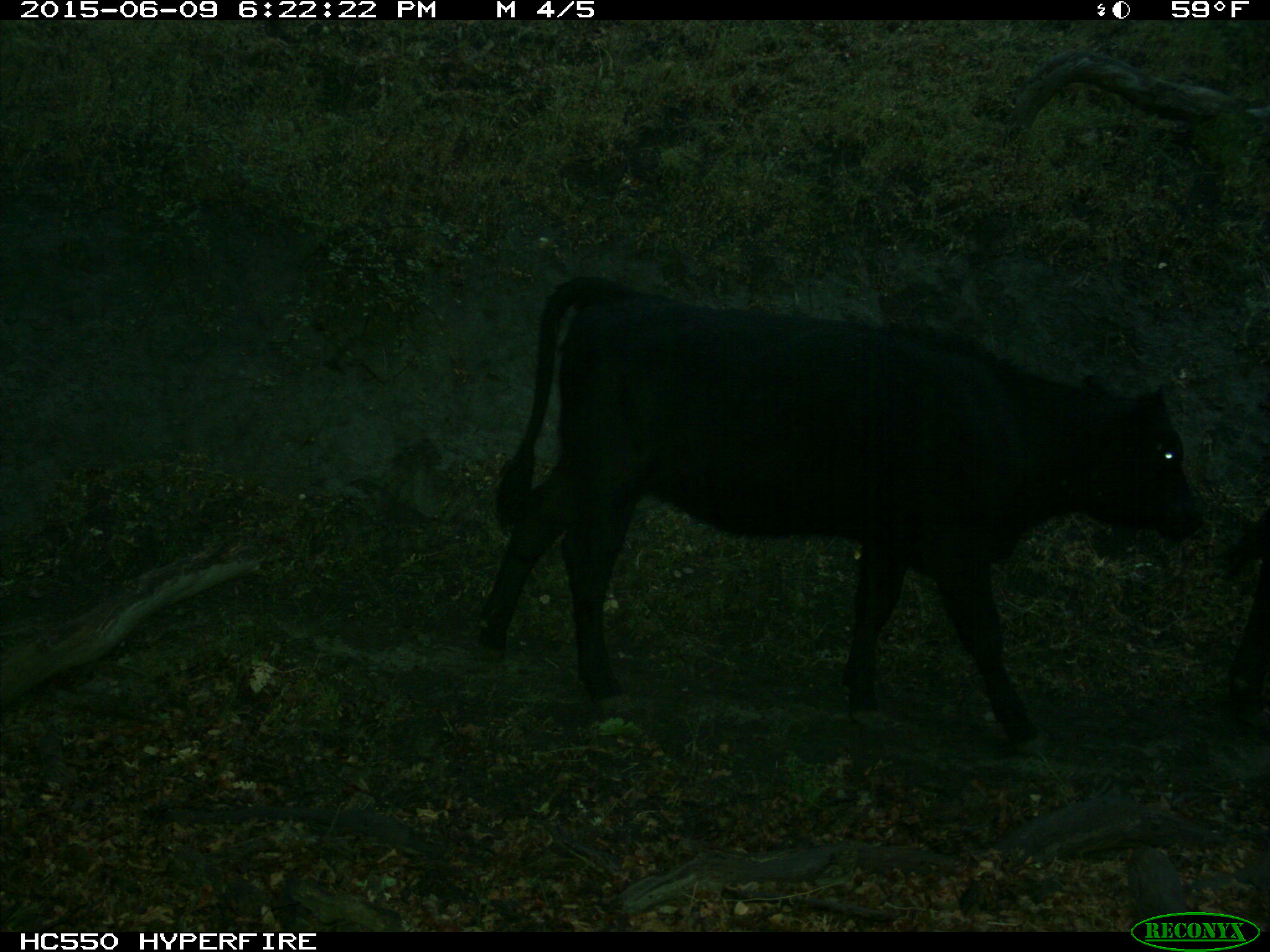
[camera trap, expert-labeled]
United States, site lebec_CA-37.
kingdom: Animalia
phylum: Chordata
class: Mammalia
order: Artiodactyla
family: Bovidae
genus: Bos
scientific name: Bos taurus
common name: domestic cow